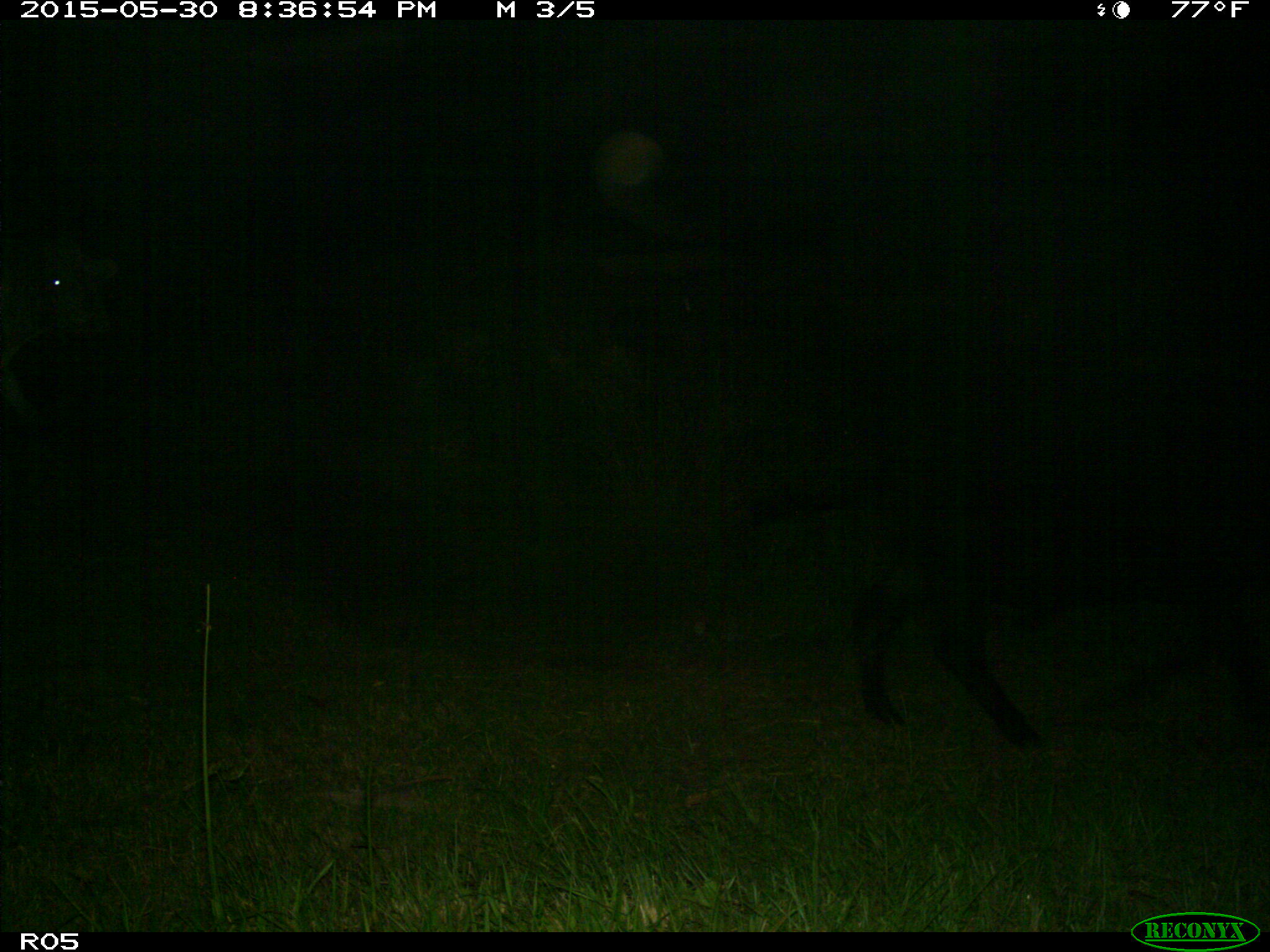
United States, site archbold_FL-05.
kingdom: Animalia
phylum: Chordata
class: Mammalia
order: Artiodactyla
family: Bovidae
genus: Bos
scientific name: Bos taurus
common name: domestic cow